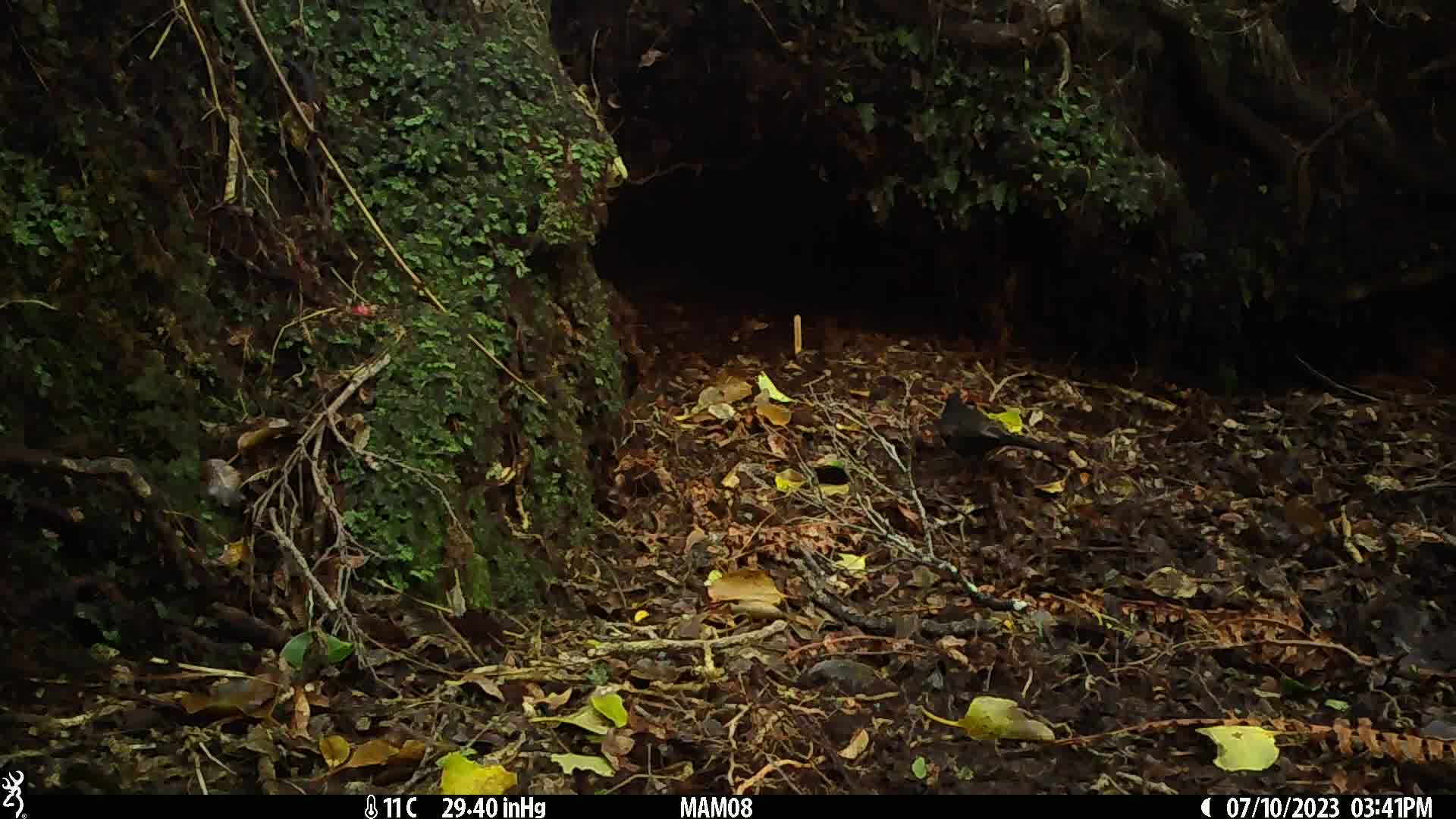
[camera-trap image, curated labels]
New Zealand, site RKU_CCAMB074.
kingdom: Animalia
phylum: Chordata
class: Aves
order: Passeriformes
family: Turdidae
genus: Turdus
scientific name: Turdus merula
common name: eurasian blackbird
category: blackbird